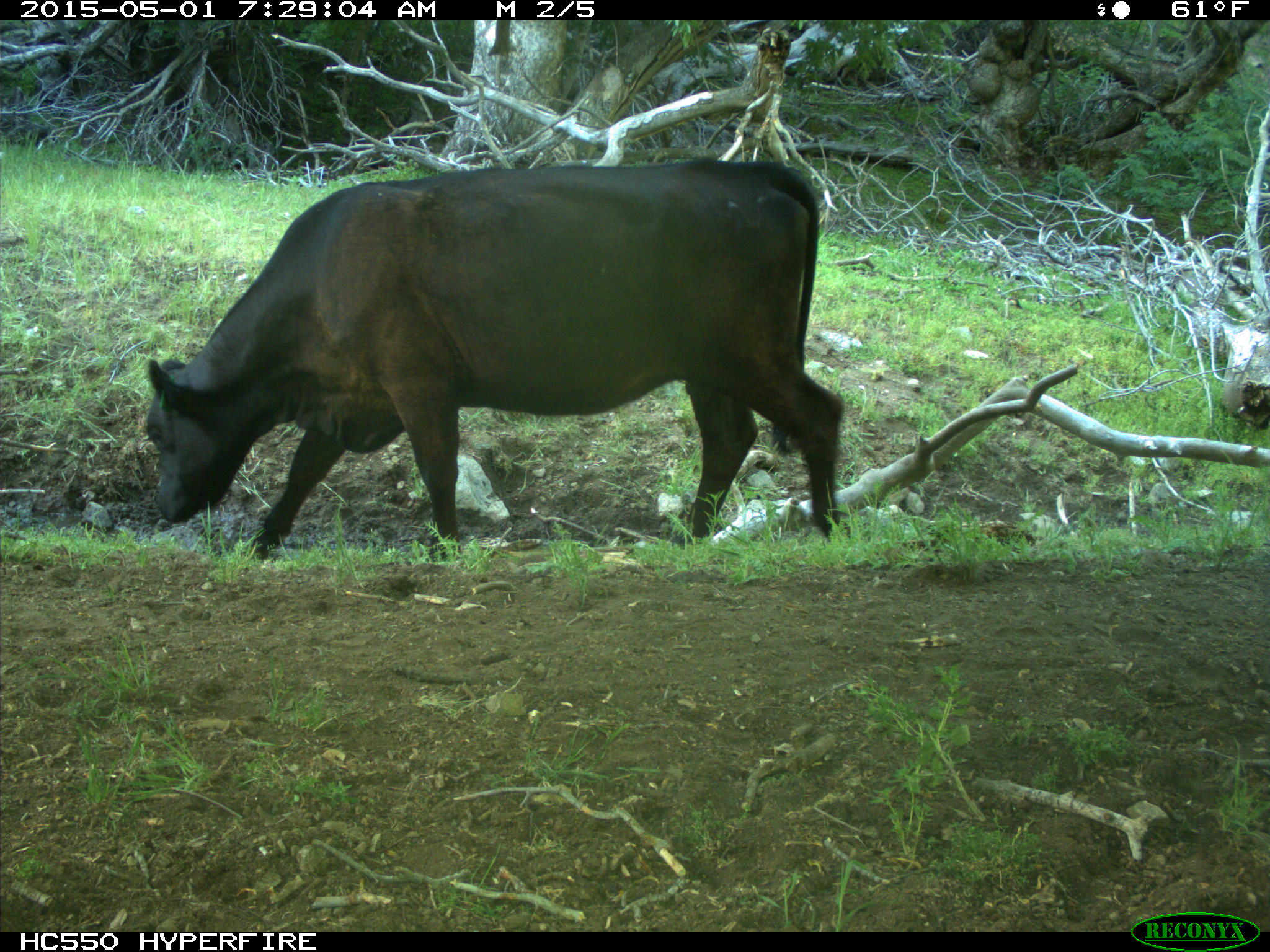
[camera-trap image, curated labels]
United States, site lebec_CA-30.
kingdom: Animalia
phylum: Chordata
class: Mammalia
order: Artiodactyla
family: Bovidae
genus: Bos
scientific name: Bos taurus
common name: domestic cow